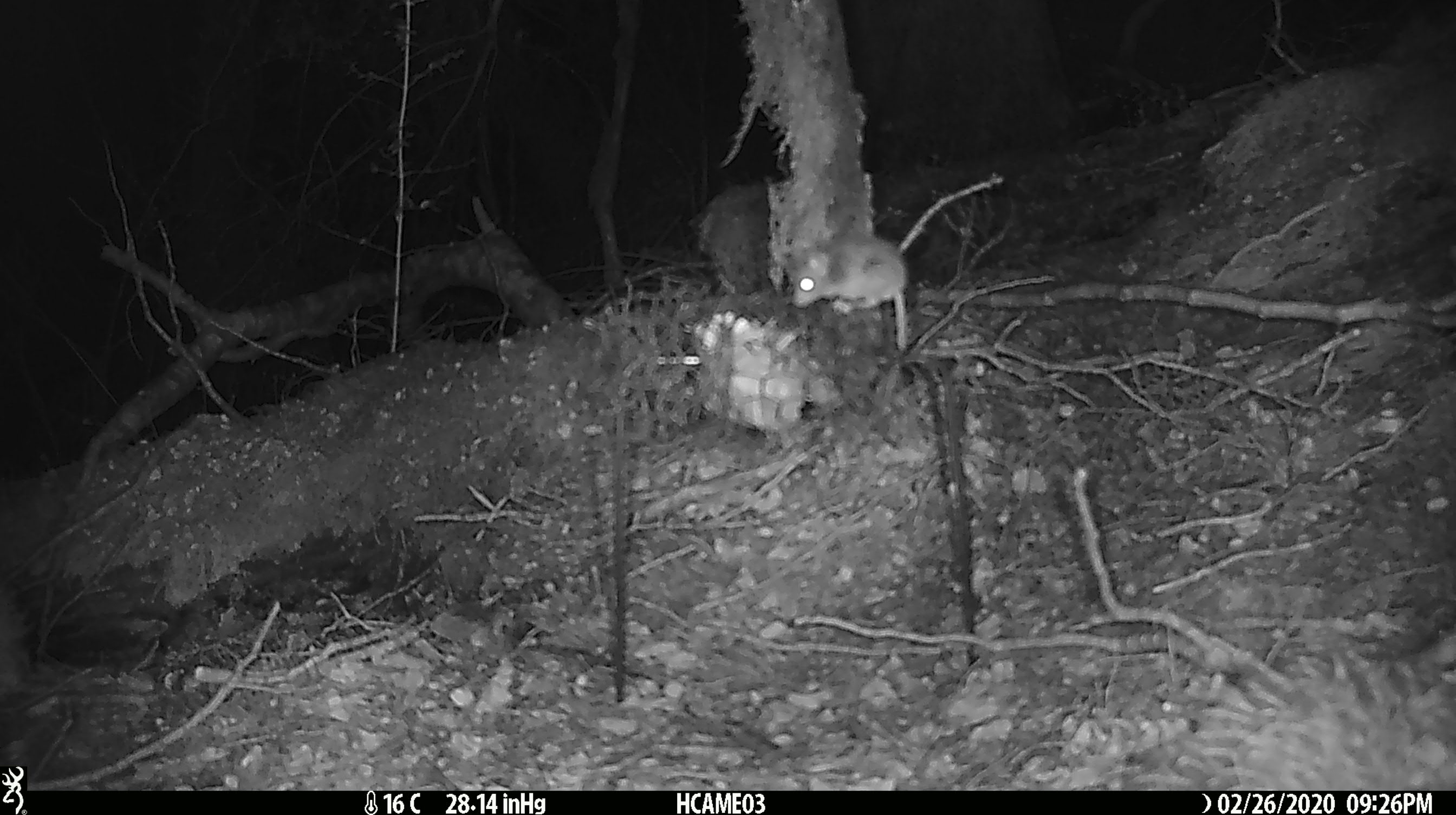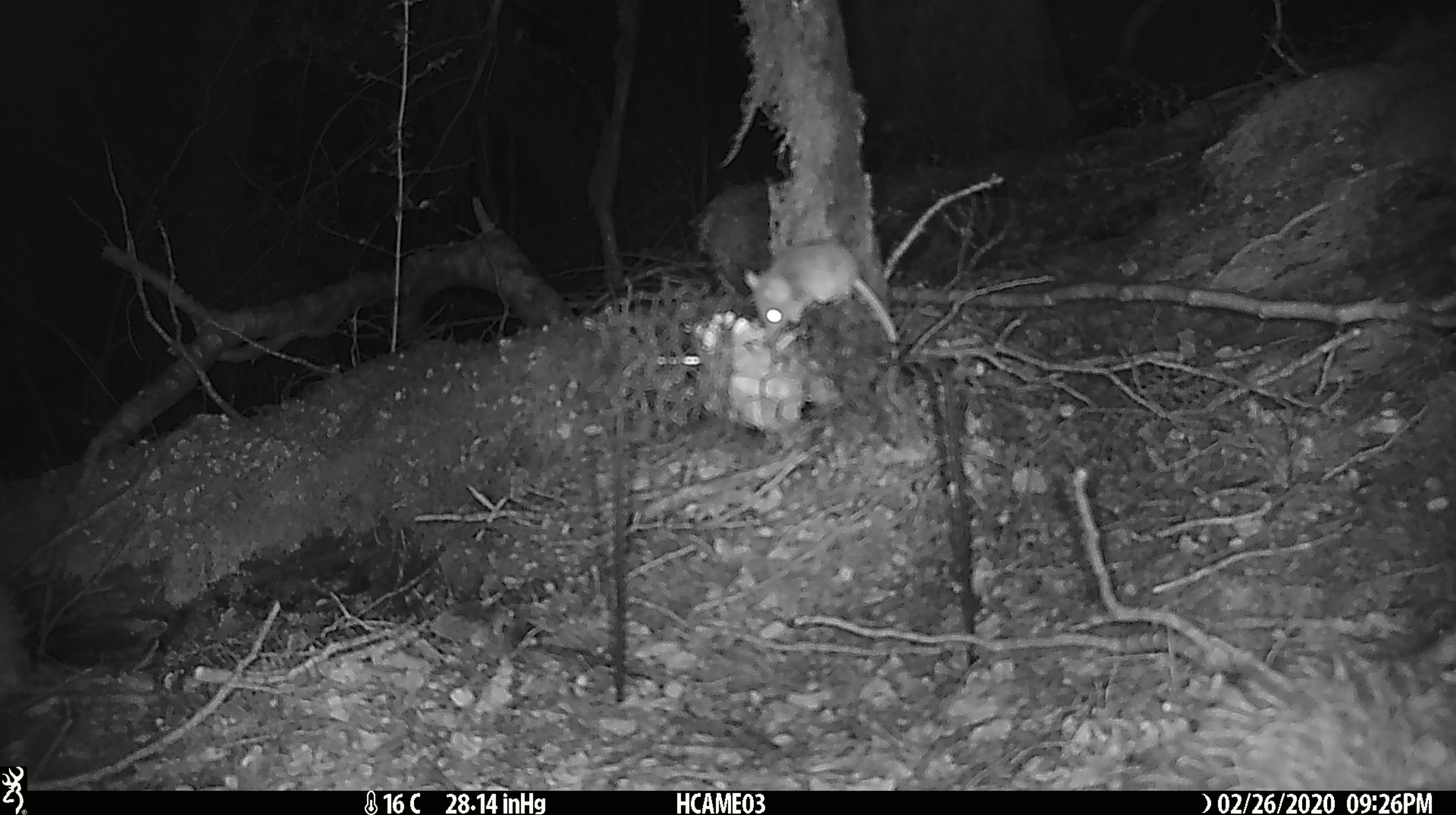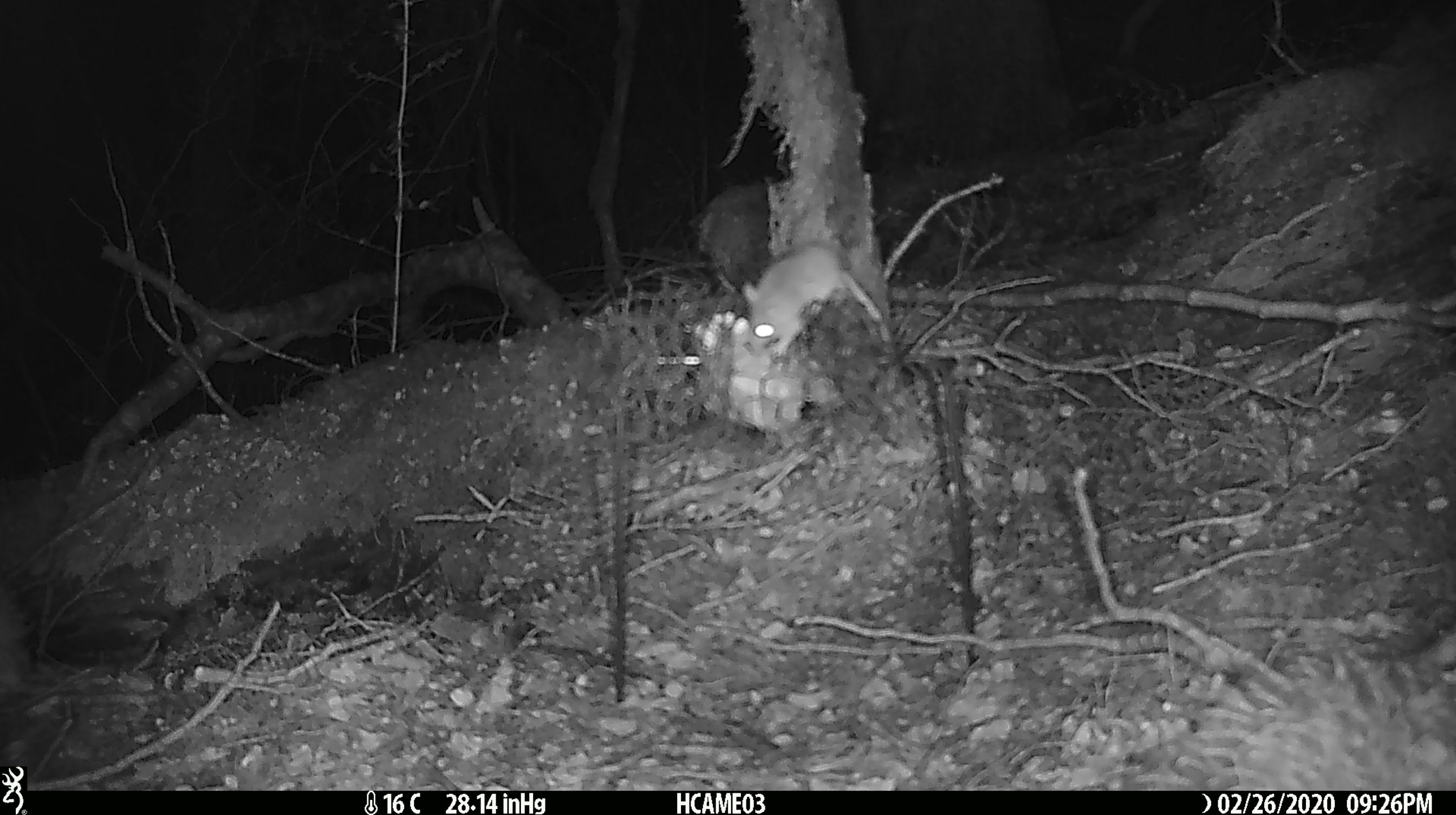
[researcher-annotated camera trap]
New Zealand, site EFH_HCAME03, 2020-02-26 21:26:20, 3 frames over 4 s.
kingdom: Animalia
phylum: Chordata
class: Mammalia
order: Rodentia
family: Muridae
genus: Mus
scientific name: Mus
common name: mouse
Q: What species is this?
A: Mouse (Mus).